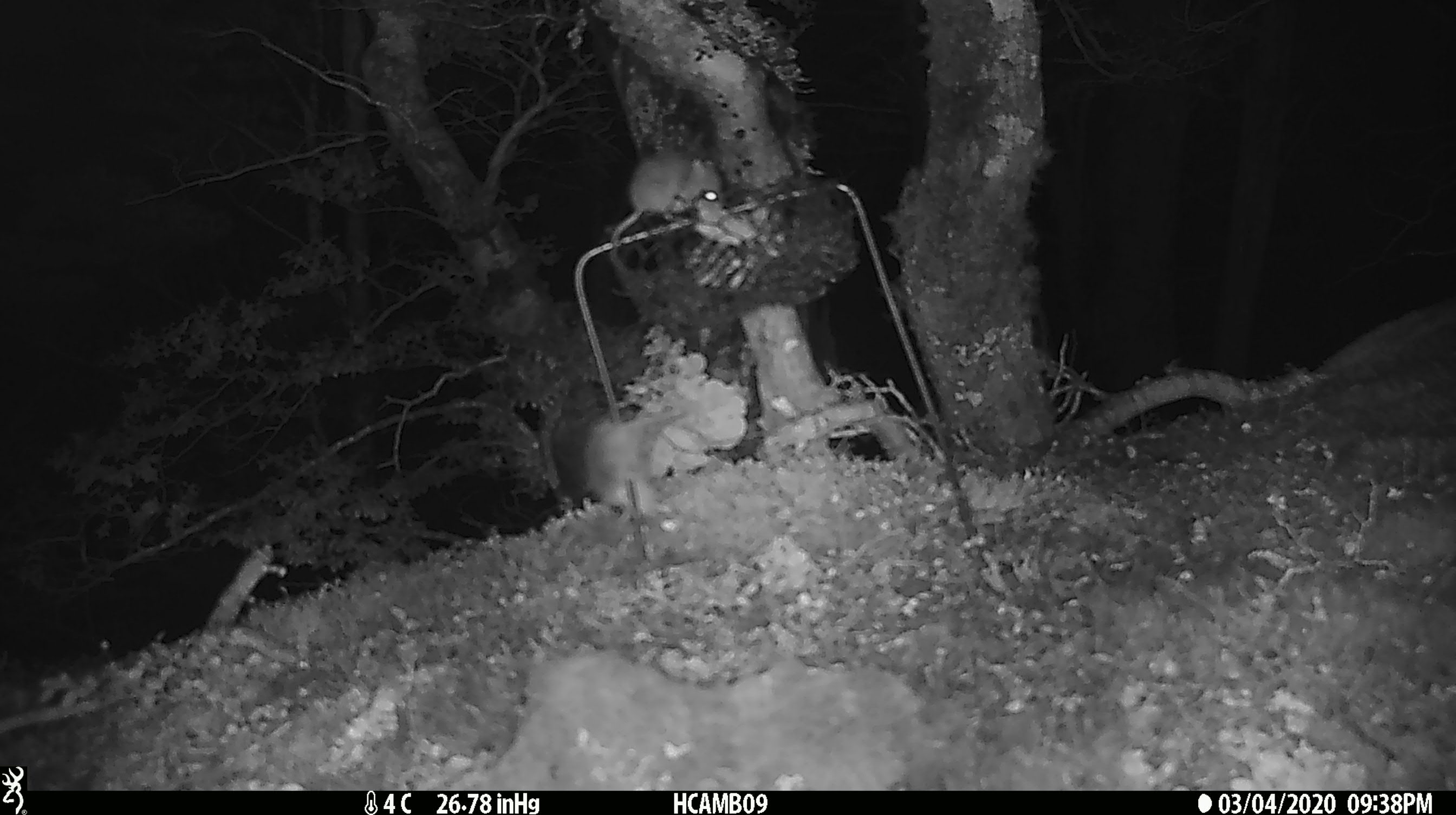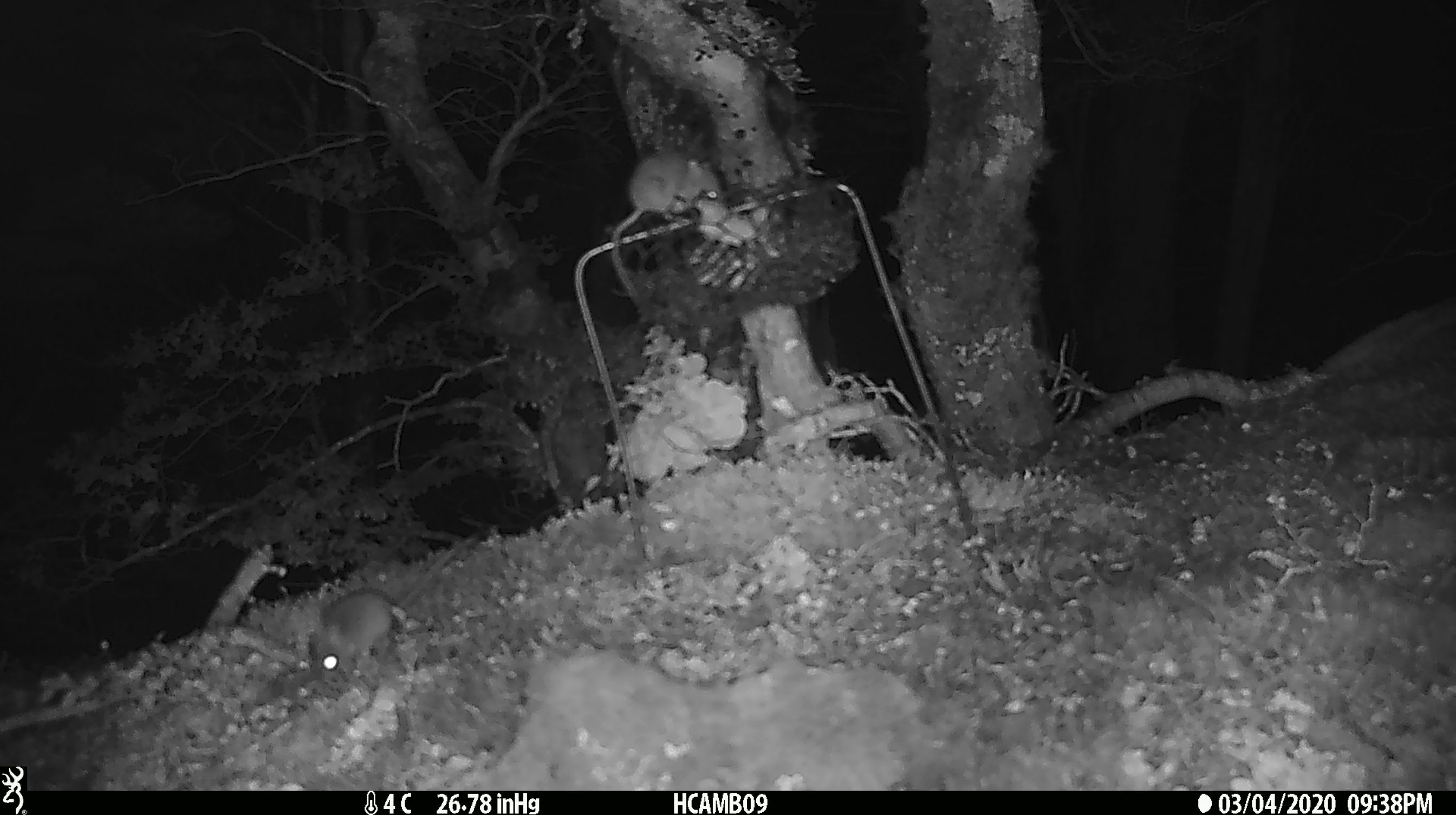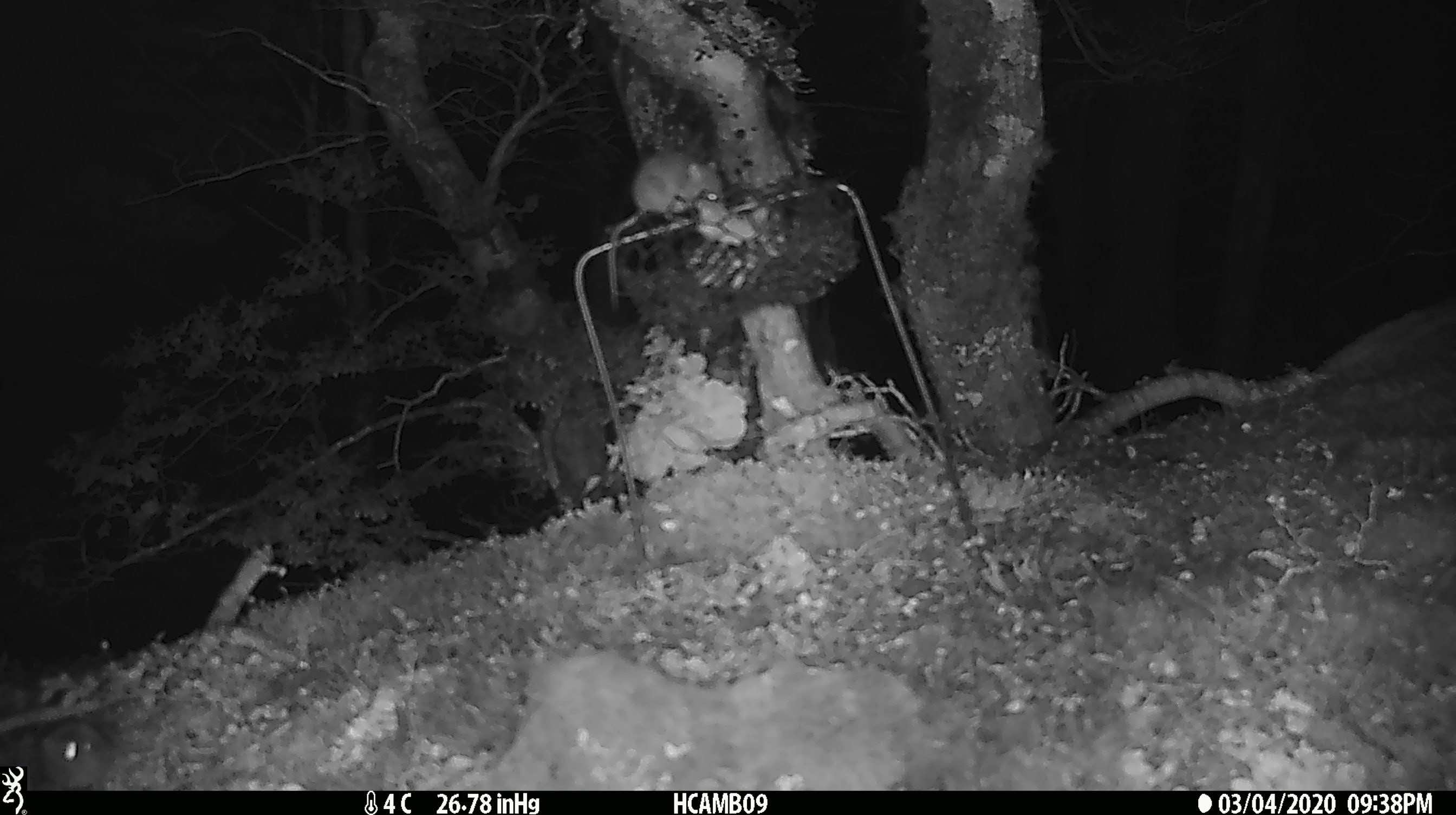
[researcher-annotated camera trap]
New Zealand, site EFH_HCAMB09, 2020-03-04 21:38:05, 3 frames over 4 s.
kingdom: Animalia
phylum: Chordata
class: Mammalia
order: Rodentia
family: Muridae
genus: Mus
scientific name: Mus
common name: mouse